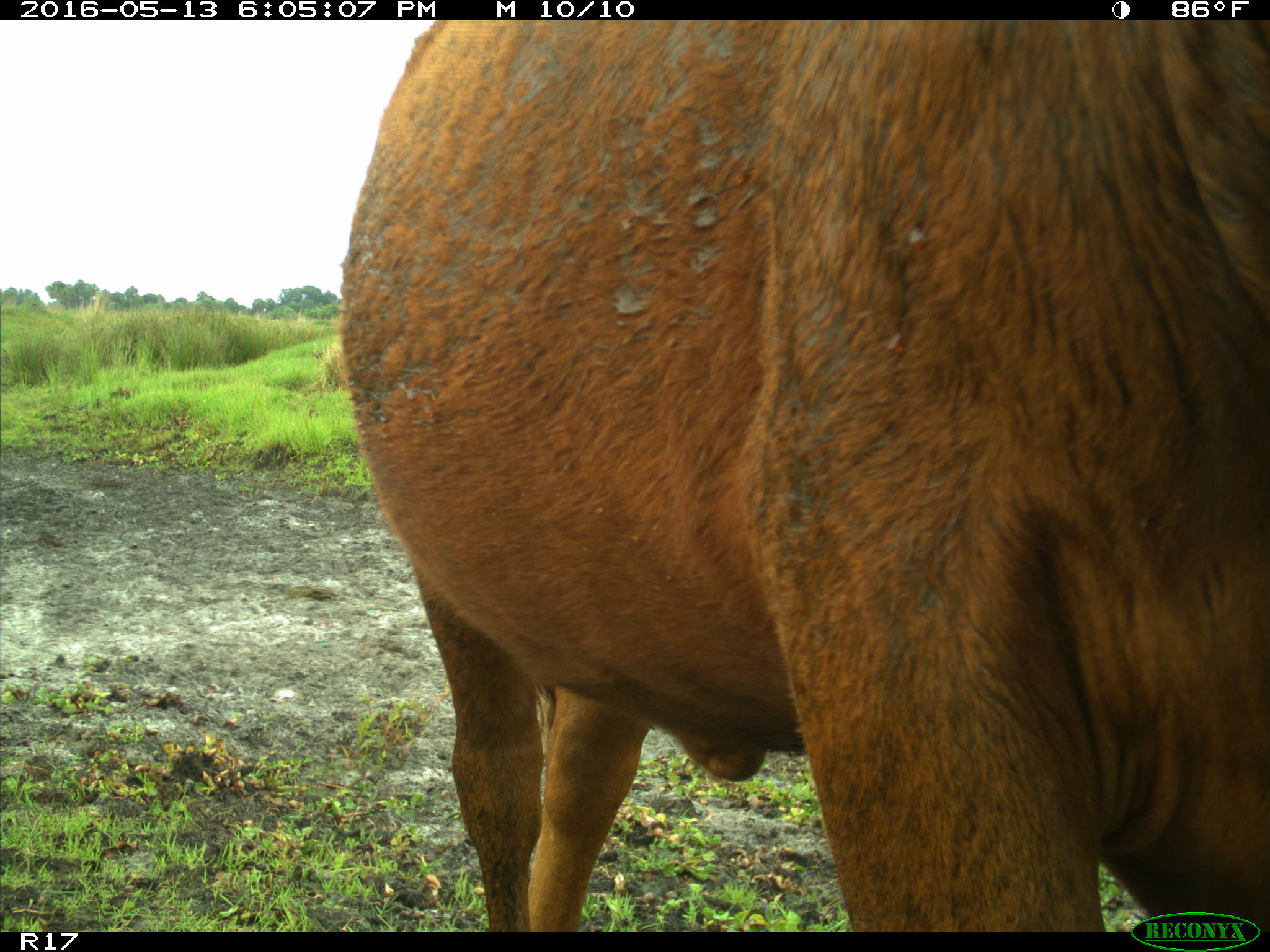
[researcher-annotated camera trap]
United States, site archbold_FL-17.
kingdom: Animalia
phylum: Chordata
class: Mammalia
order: Artiodactyla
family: Bovidae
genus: Bos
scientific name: Bos taurus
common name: domestic cow